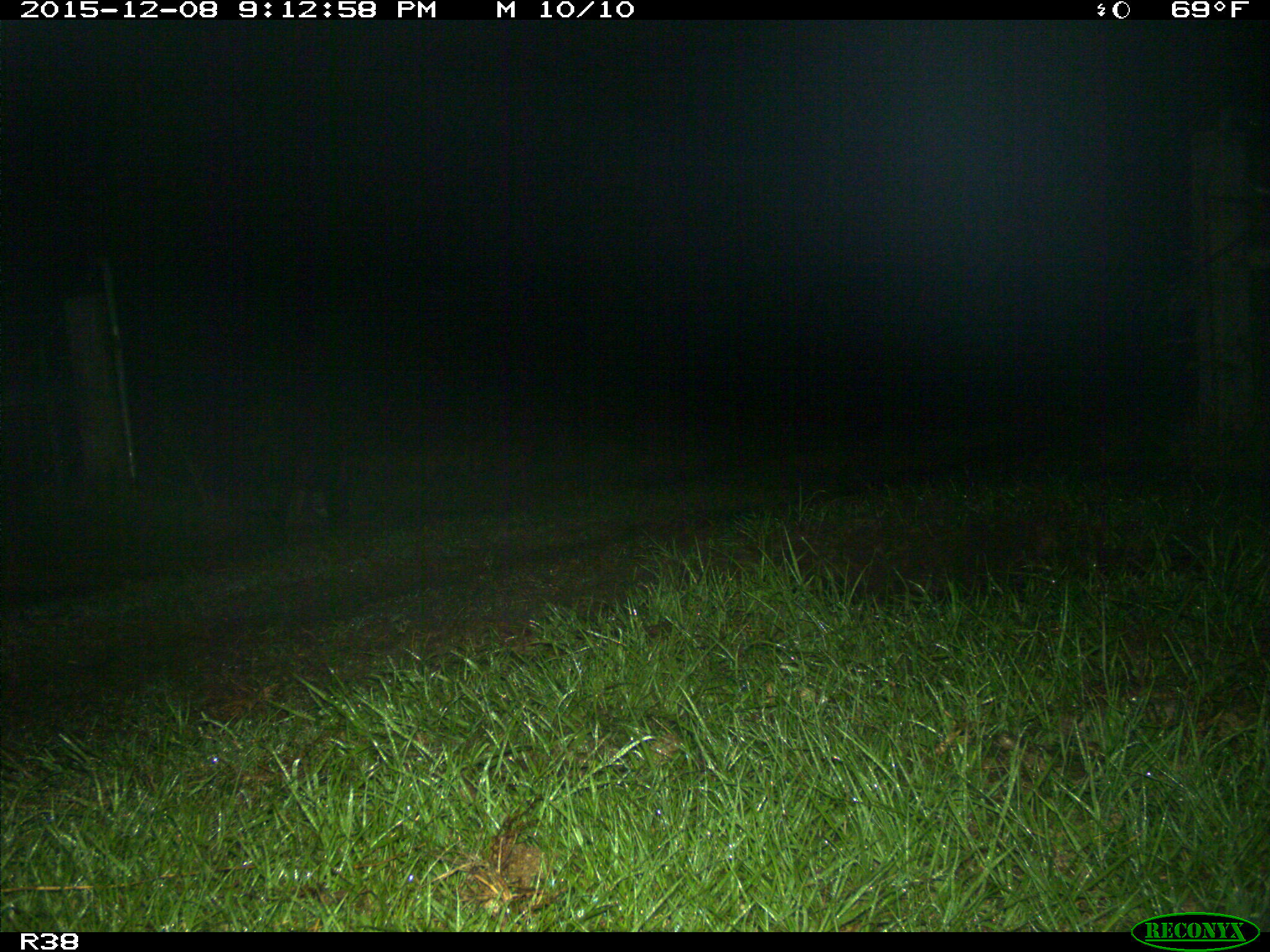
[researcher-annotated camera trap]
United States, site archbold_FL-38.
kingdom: Animalia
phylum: Chordata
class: Mammalia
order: Artiodactyla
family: Suidae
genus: Sus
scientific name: Sus scrofa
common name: wild boar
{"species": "Sus scrofa (wild boar)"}